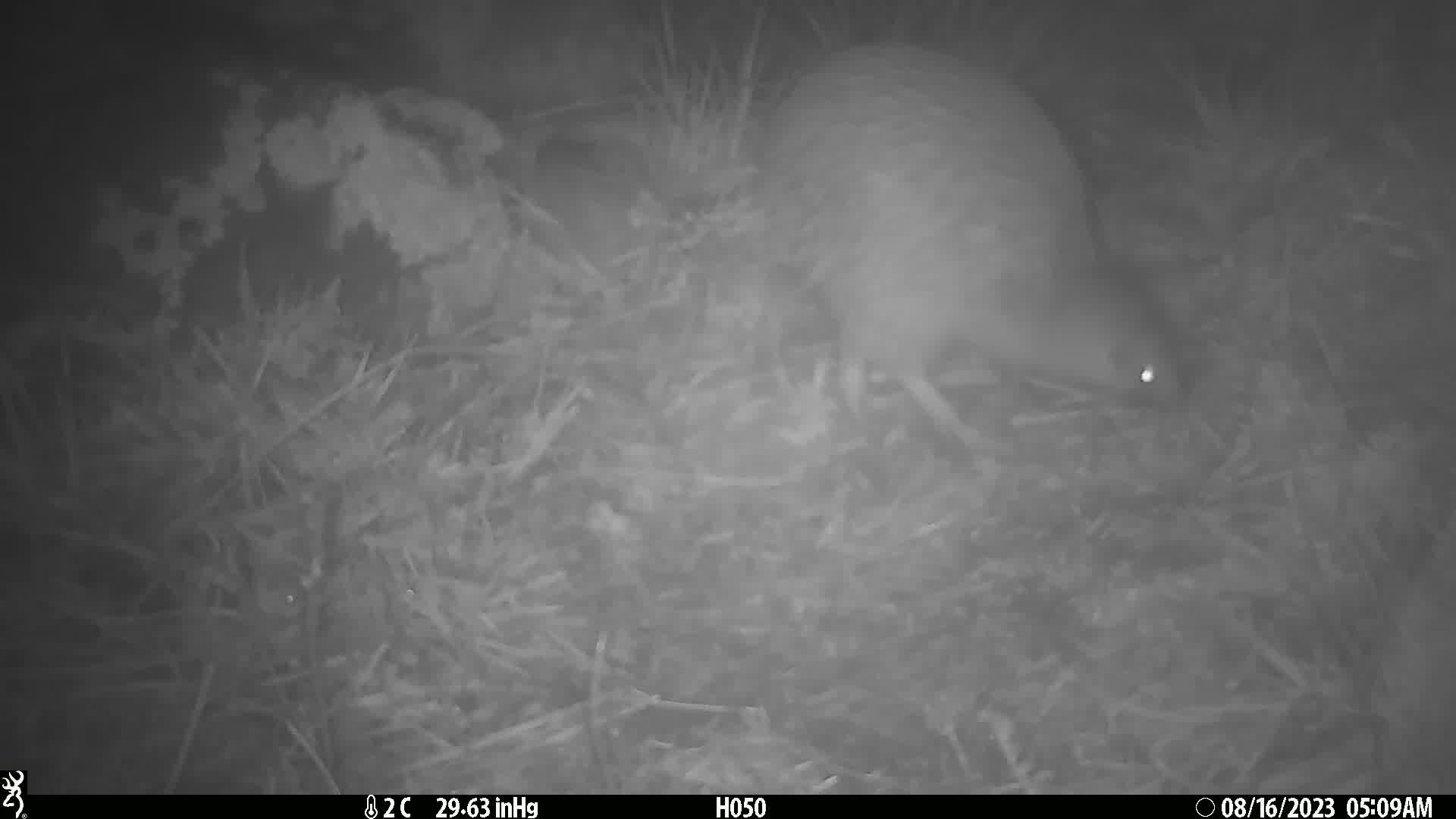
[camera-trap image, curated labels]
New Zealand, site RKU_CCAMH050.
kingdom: Animalia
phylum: Chordata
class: Aves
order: Apterygiformes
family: Apterygidae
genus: Apteryx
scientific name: Apteryx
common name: kiwi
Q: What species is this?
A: Kiwi (Apteryx).